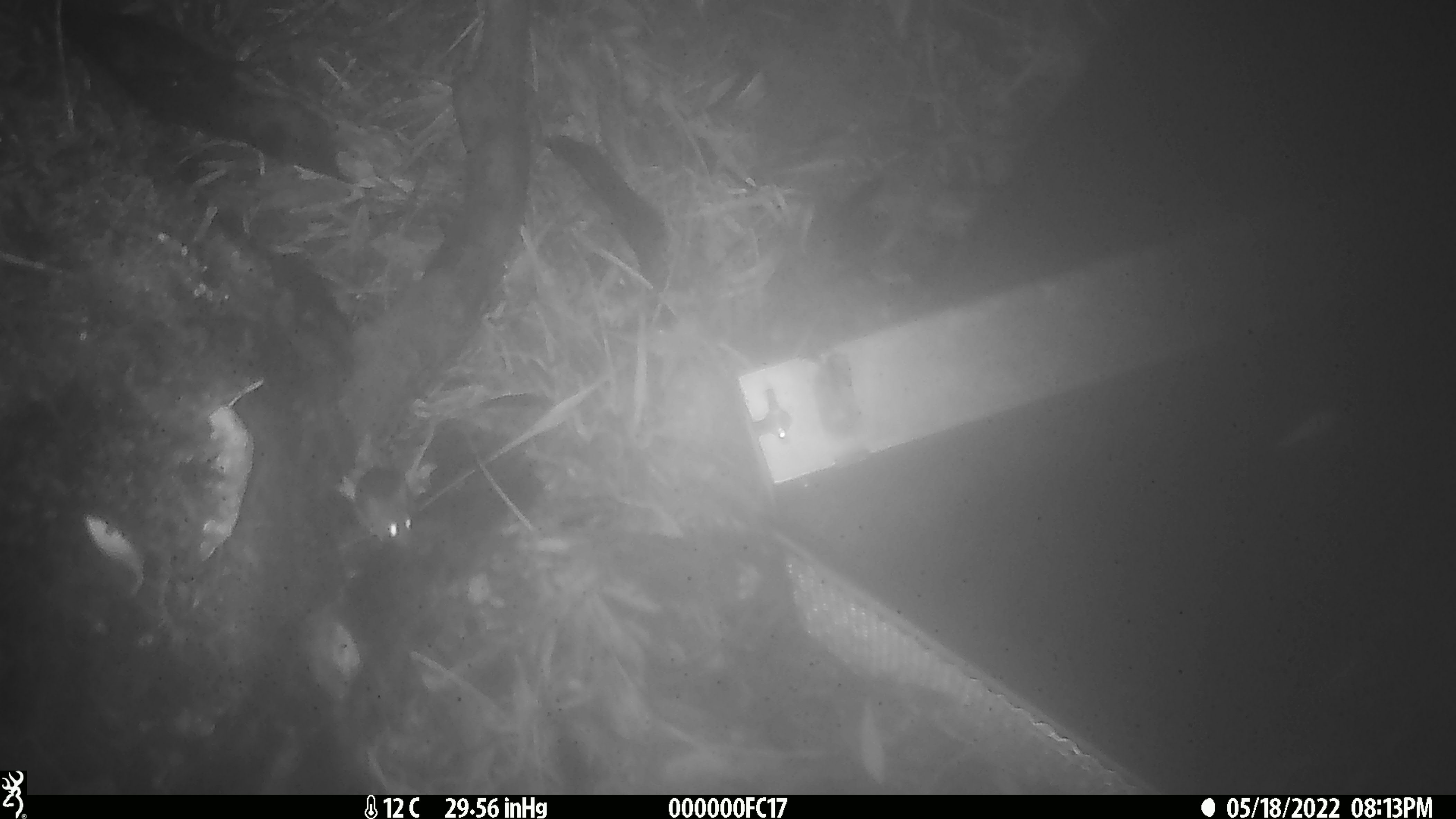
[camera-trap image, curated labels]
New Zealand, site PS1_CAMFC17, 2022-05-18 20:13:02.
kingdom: Animalia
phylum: Chordata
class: Mammalia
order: Rodentia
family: Muridae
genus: Mus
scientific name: Mus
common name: mouse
Mouse (Mus).